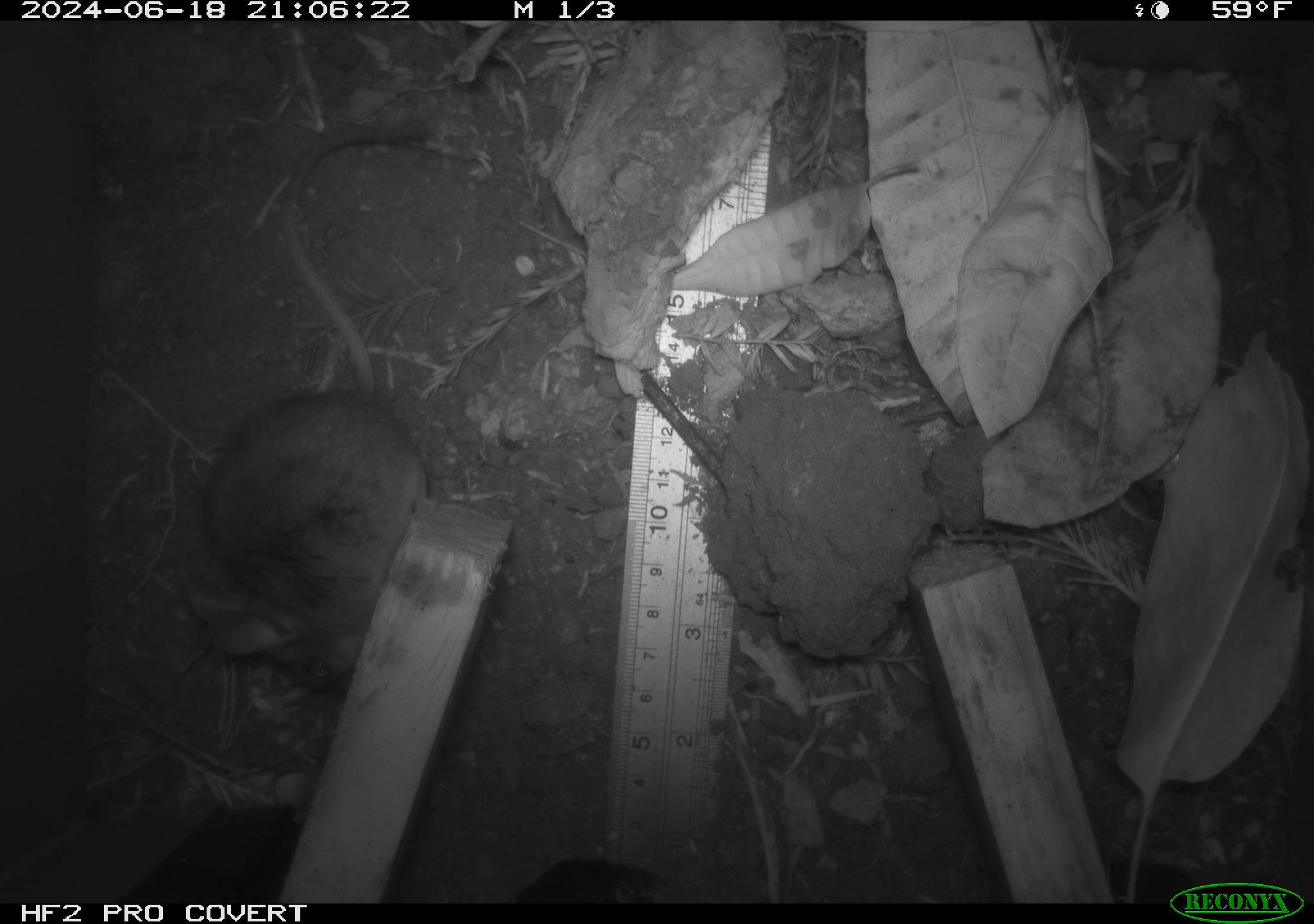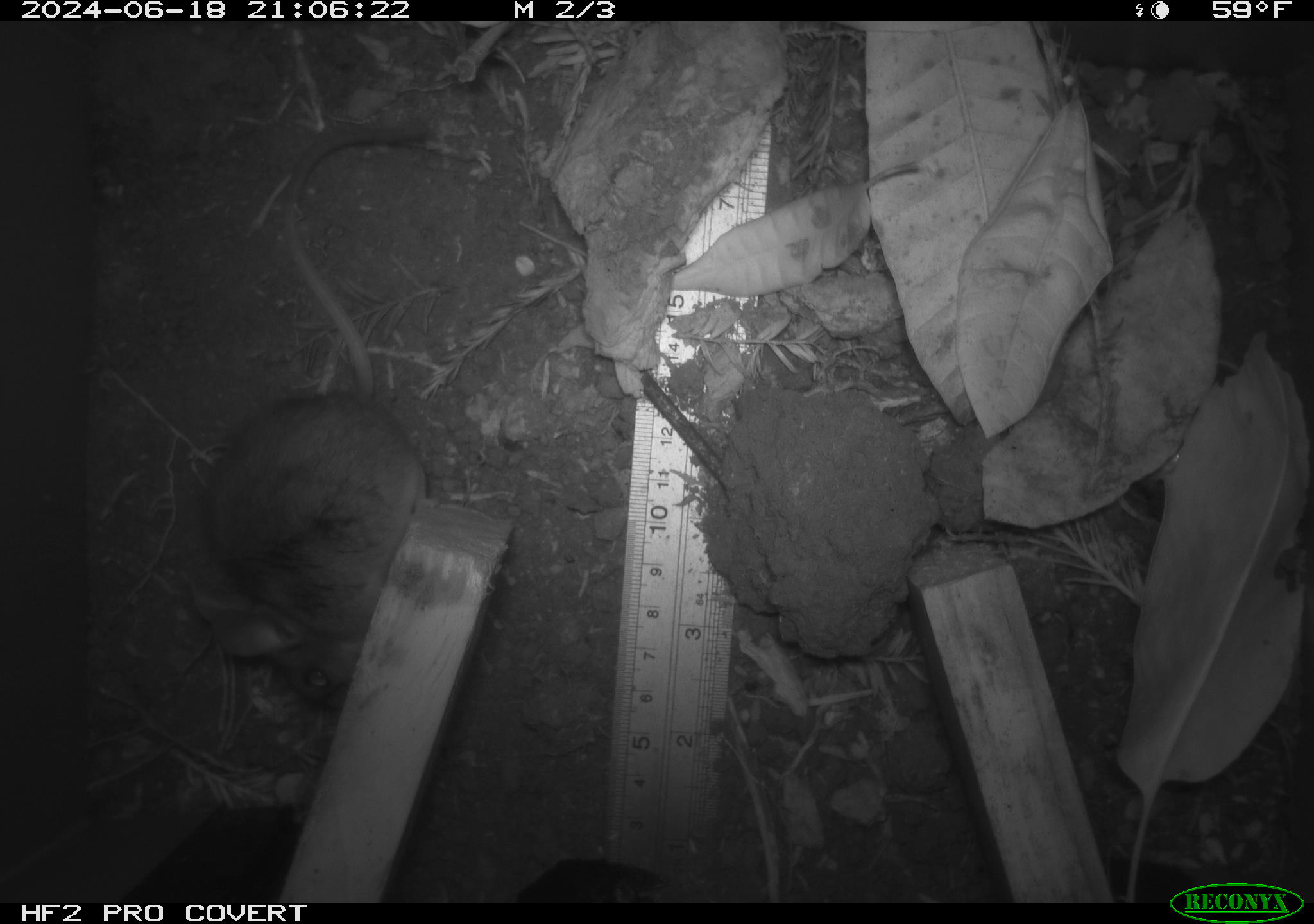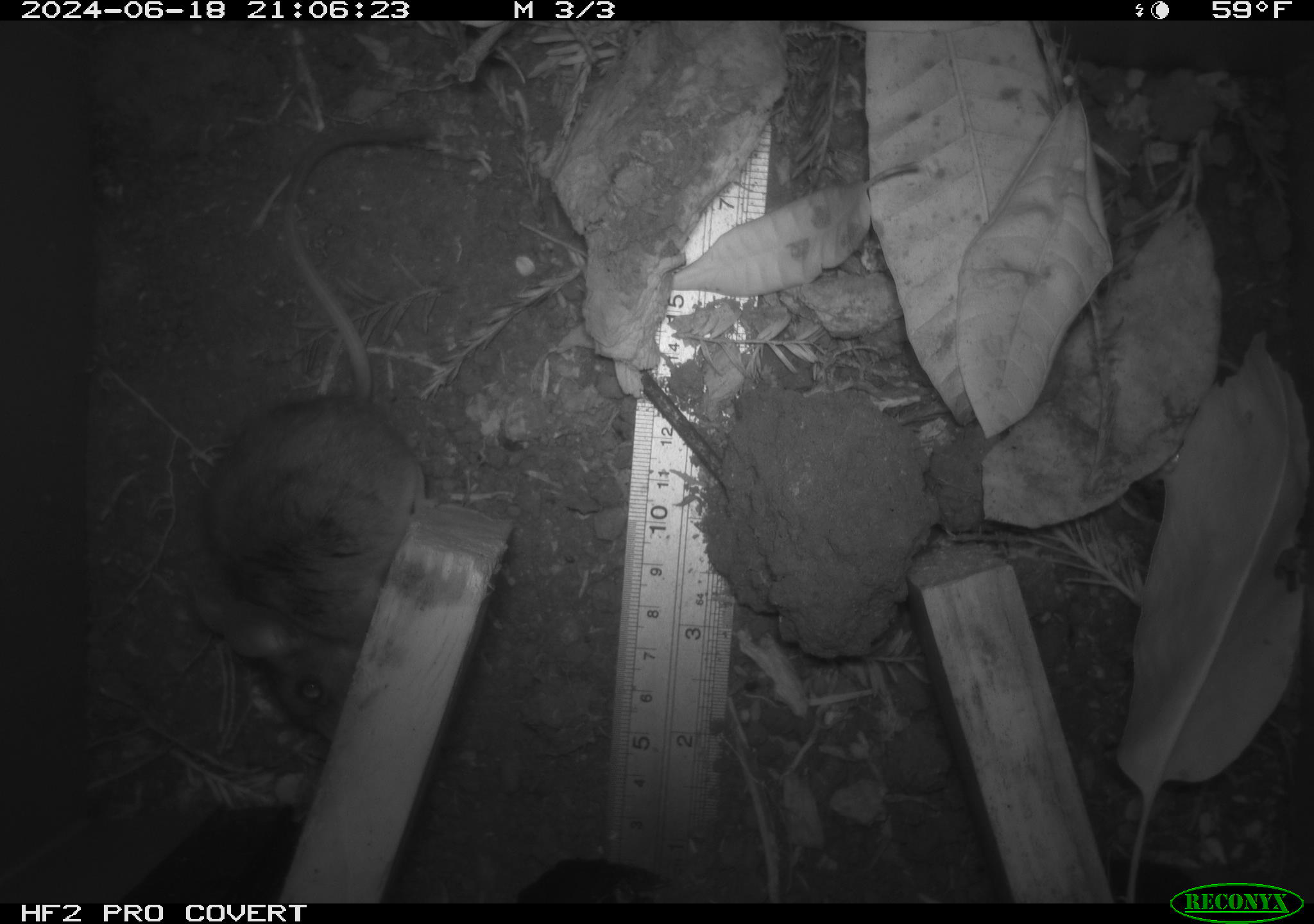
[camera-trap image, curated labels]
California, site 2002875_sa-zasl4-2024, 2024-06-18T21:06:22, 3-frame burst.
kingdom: Animalia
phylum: Chordata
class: Mammalia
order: Rodentia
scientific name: Rodentia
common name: mouse species